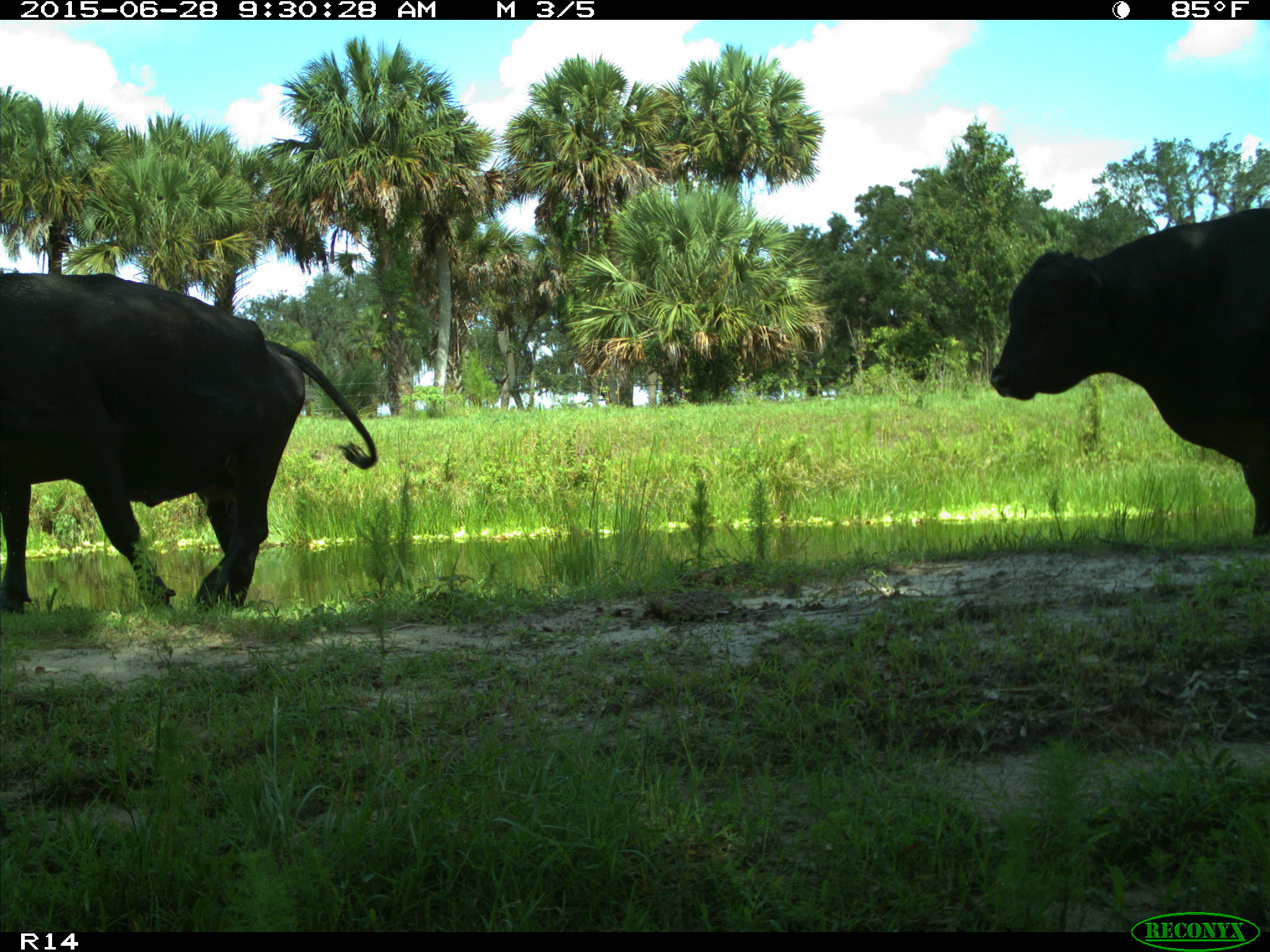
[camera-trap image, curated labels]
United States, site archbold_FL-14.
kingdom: Animalia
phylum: Chordata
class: Mammalia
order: Artiodactyla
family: Bovidae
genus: Bos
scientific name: Bos taurus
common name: domestic cow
Bos taurus (domestic cow).